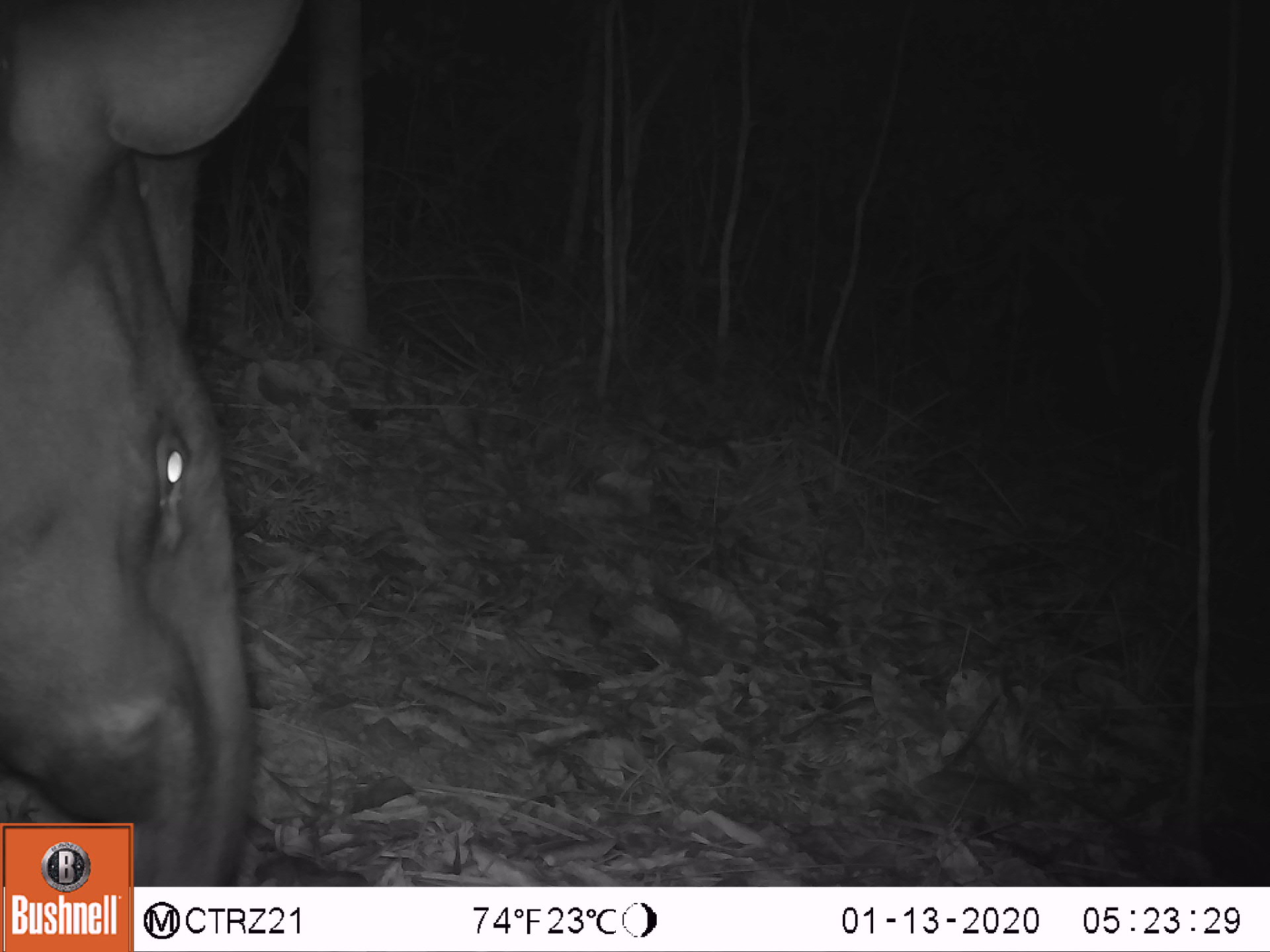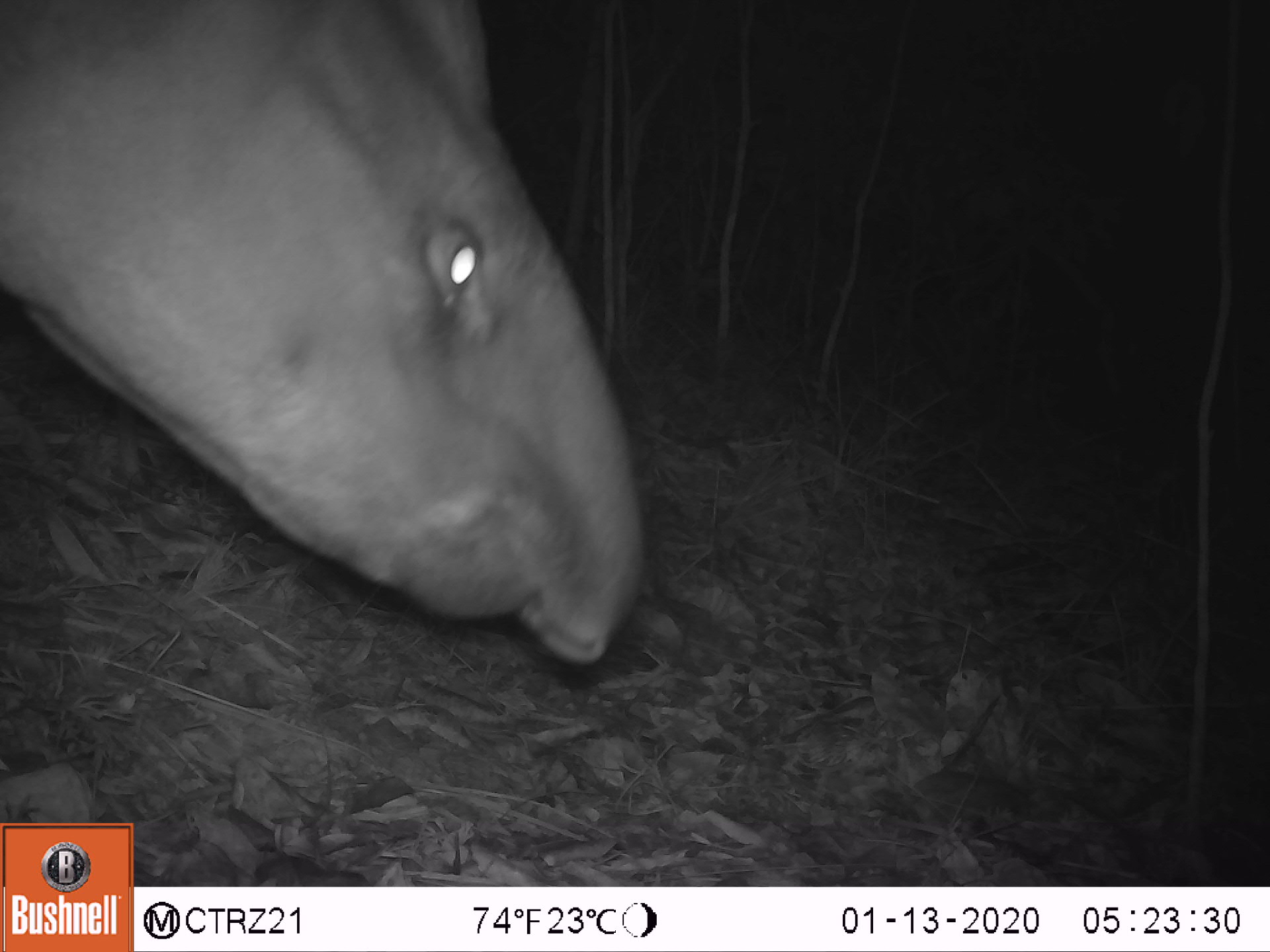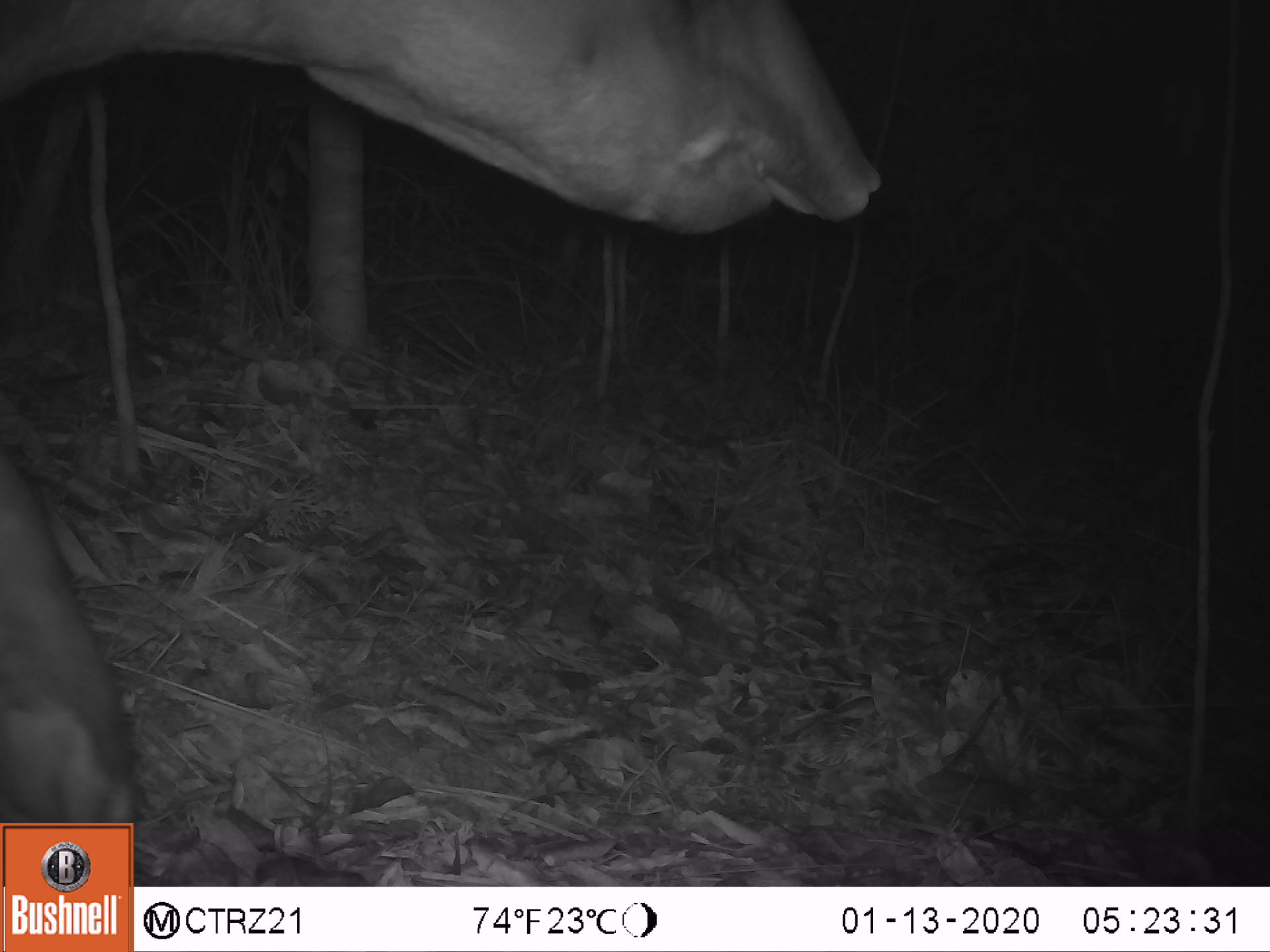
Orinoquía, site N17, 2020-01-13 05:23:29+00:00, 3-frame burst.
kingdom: Animalia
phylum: Chordata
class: Mammalia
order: Perissodactyla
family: Tapiridae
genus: Tapirus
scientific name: Tapirus terrestris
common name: lowland tapir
Lowland tapir (Tapirus terrestris).